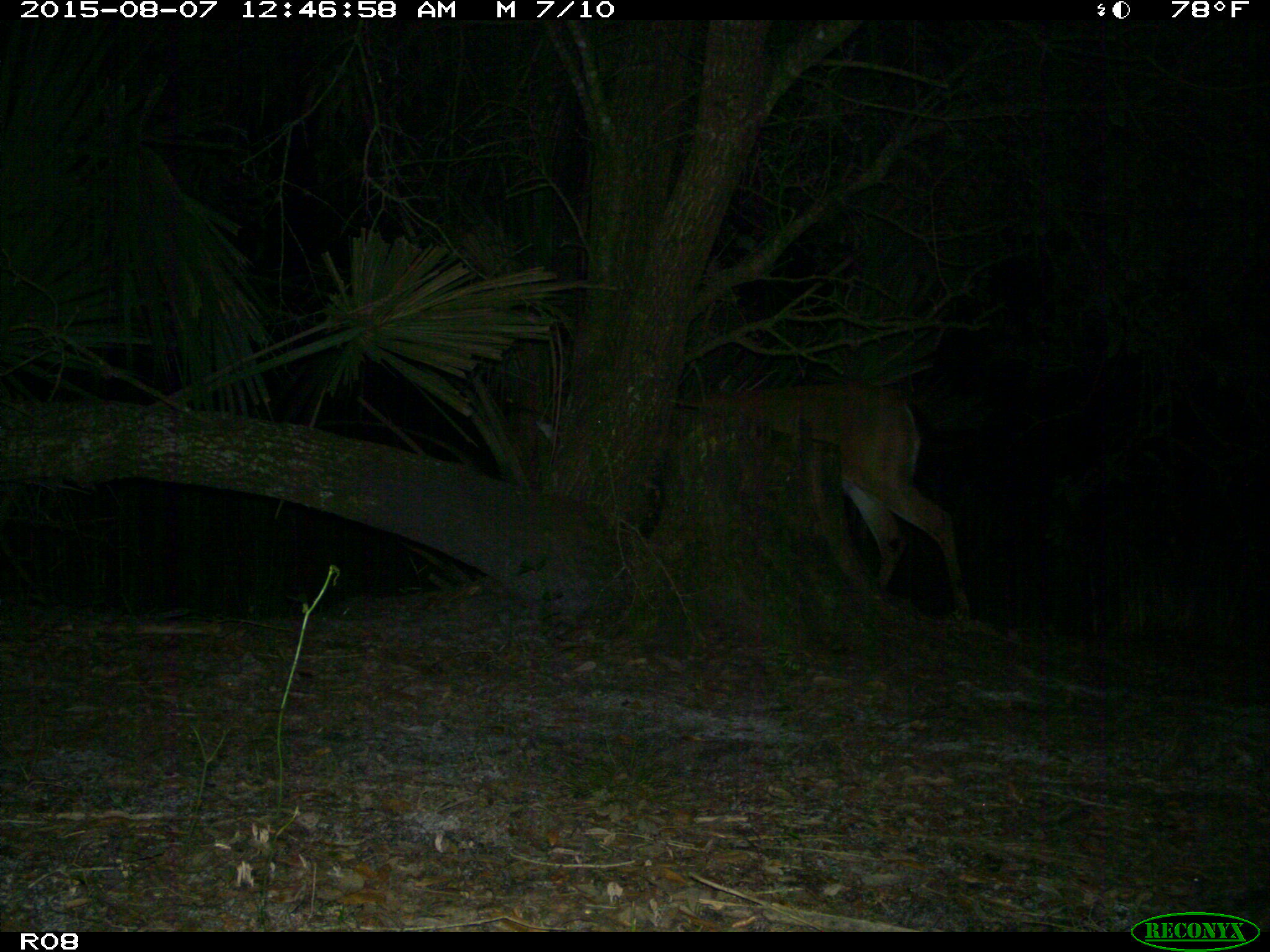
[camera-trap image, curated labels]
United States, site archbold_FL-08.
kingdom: Animalia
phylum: Chordata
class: Mammalia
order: Artiodactyla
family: Cervidae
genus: Odocoileus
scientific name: Odocoileus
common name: deer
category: unidentified deer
Unidentified deer (deer) (Odocoileus).